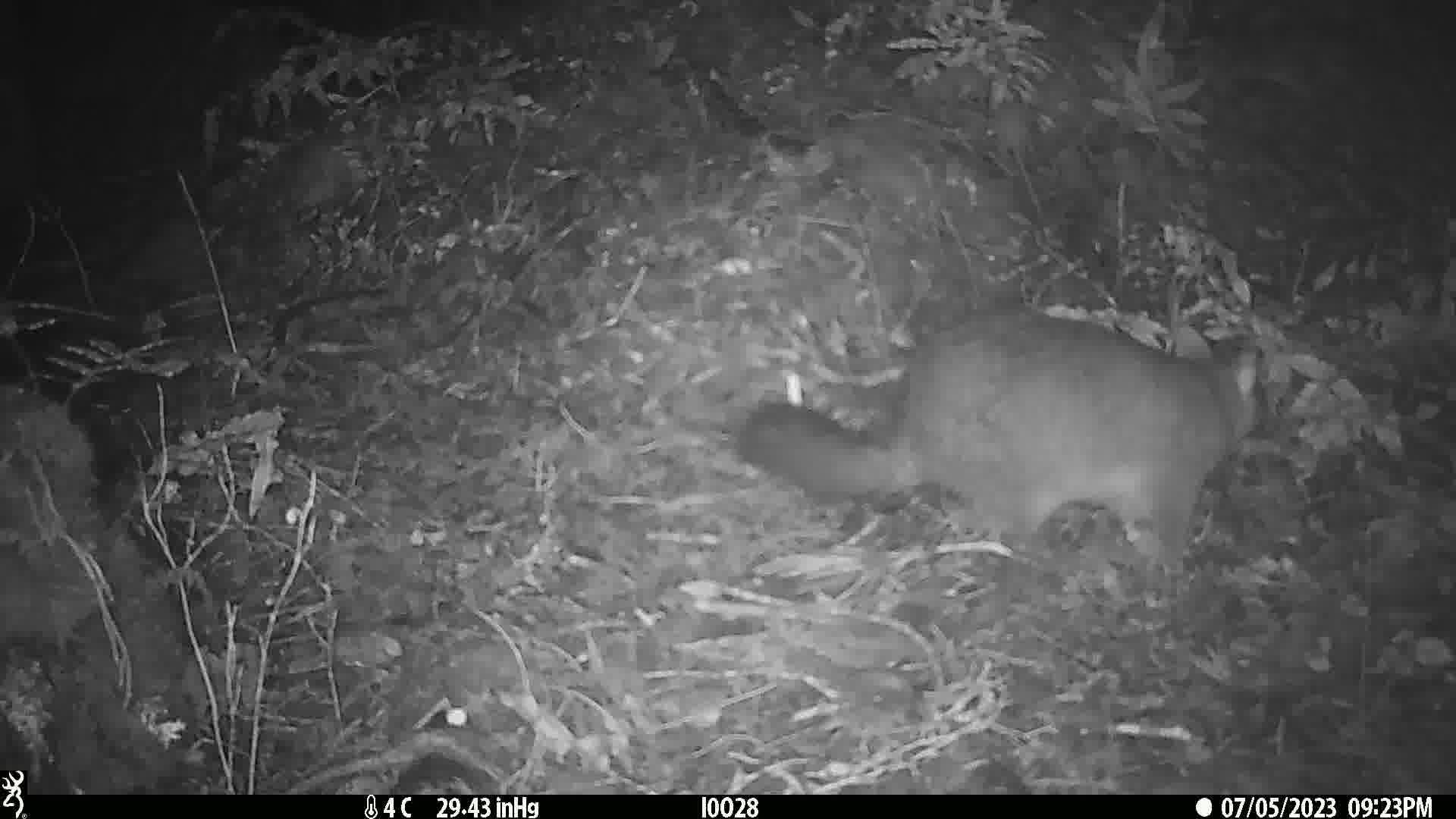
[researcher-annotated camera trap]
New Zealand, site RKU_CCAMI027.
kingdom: Animalia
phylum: Chordata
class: Mammalia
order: Diprotodontia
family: Phalangeridae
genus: Trichosurus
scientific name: Trichosurus vulpecula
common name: common brushtail possum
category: possum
Possum (common brushtail possum) (Trichosurus vulpecula).